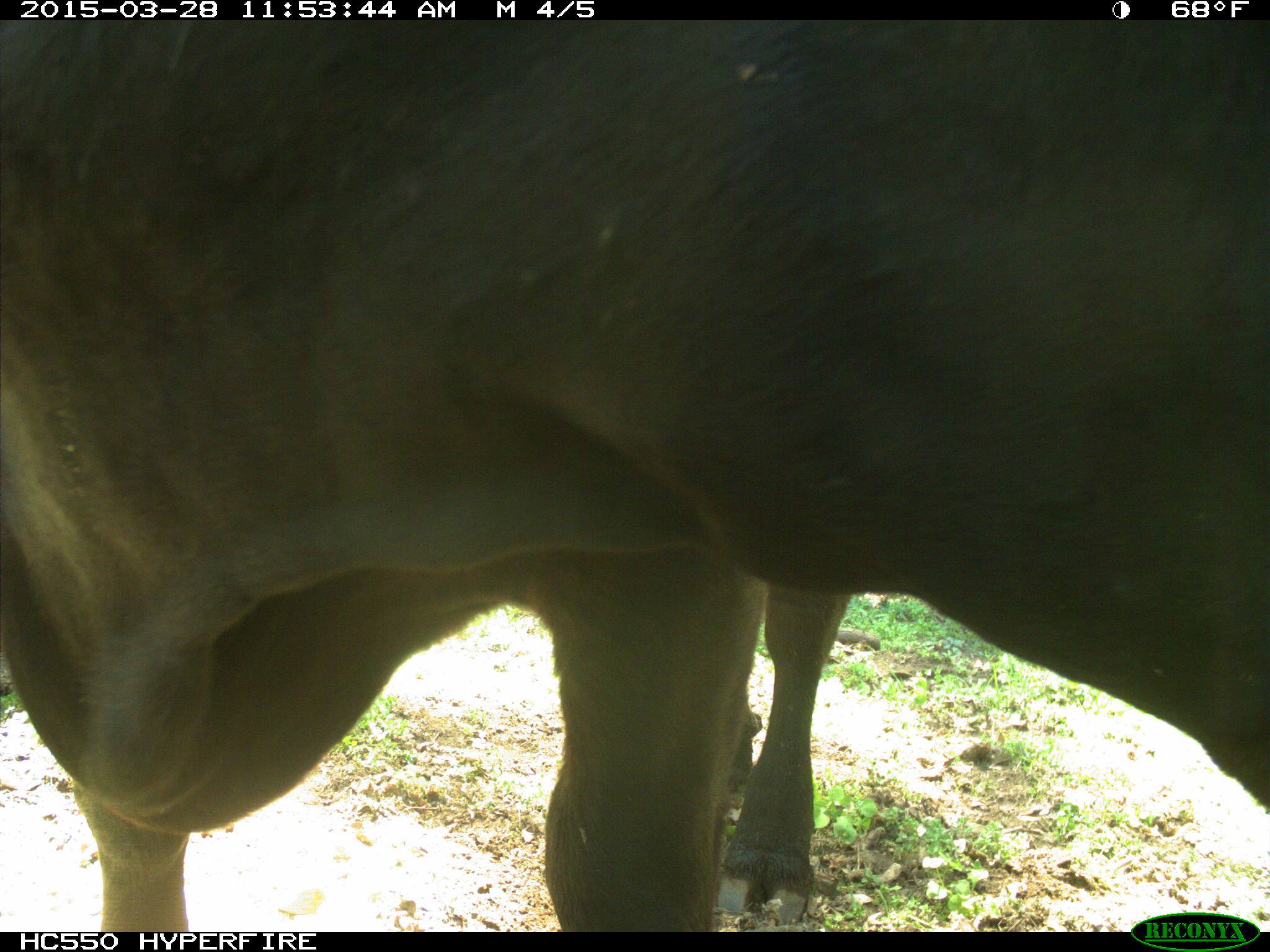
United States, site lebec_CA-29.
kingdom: Animalia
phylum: Chordata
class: Mammalia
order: Artiodactyla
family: Bovidae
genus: Bos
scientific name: Bos taurus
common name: domestic cow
Bos taurus (domestic cow).